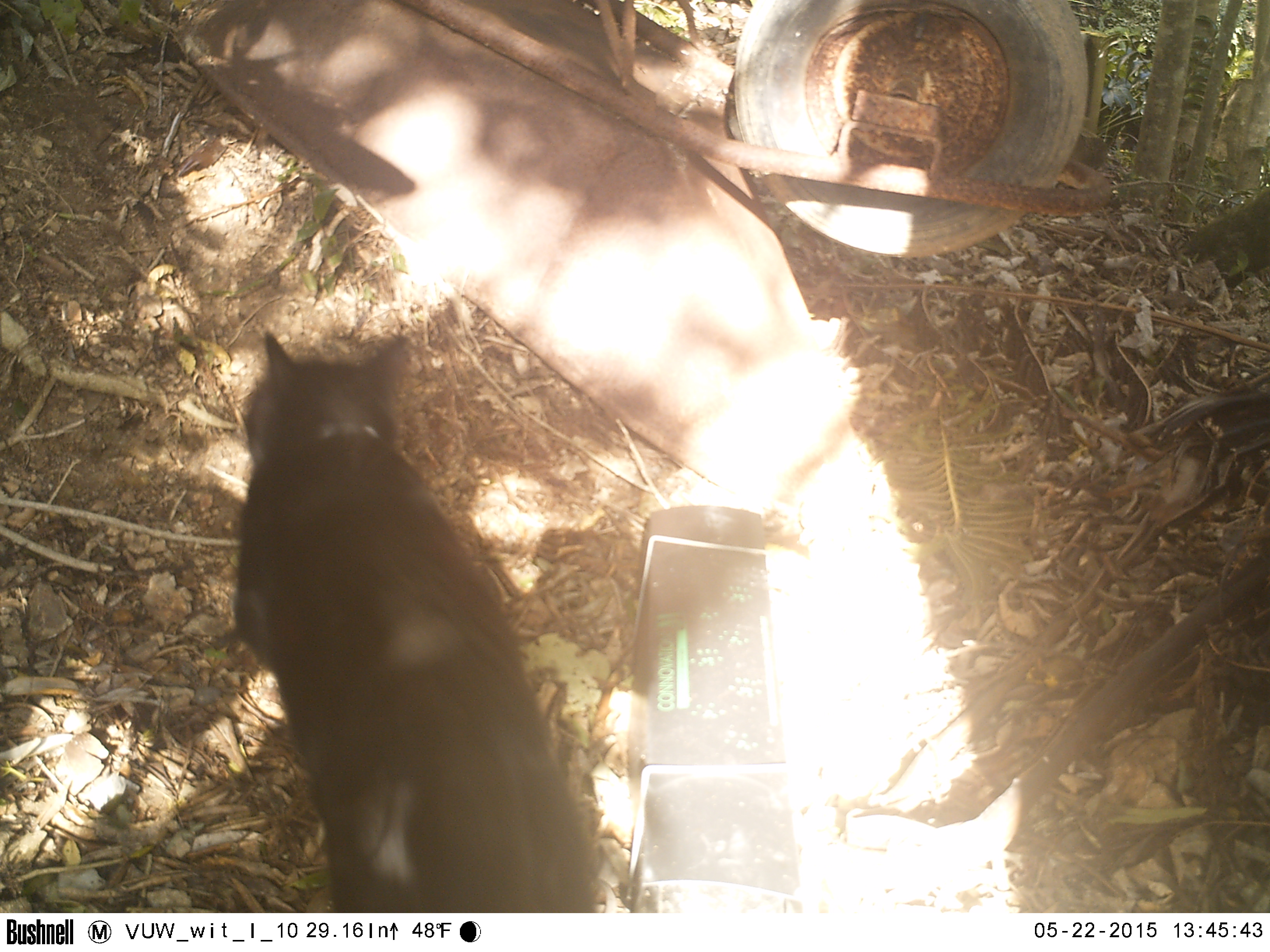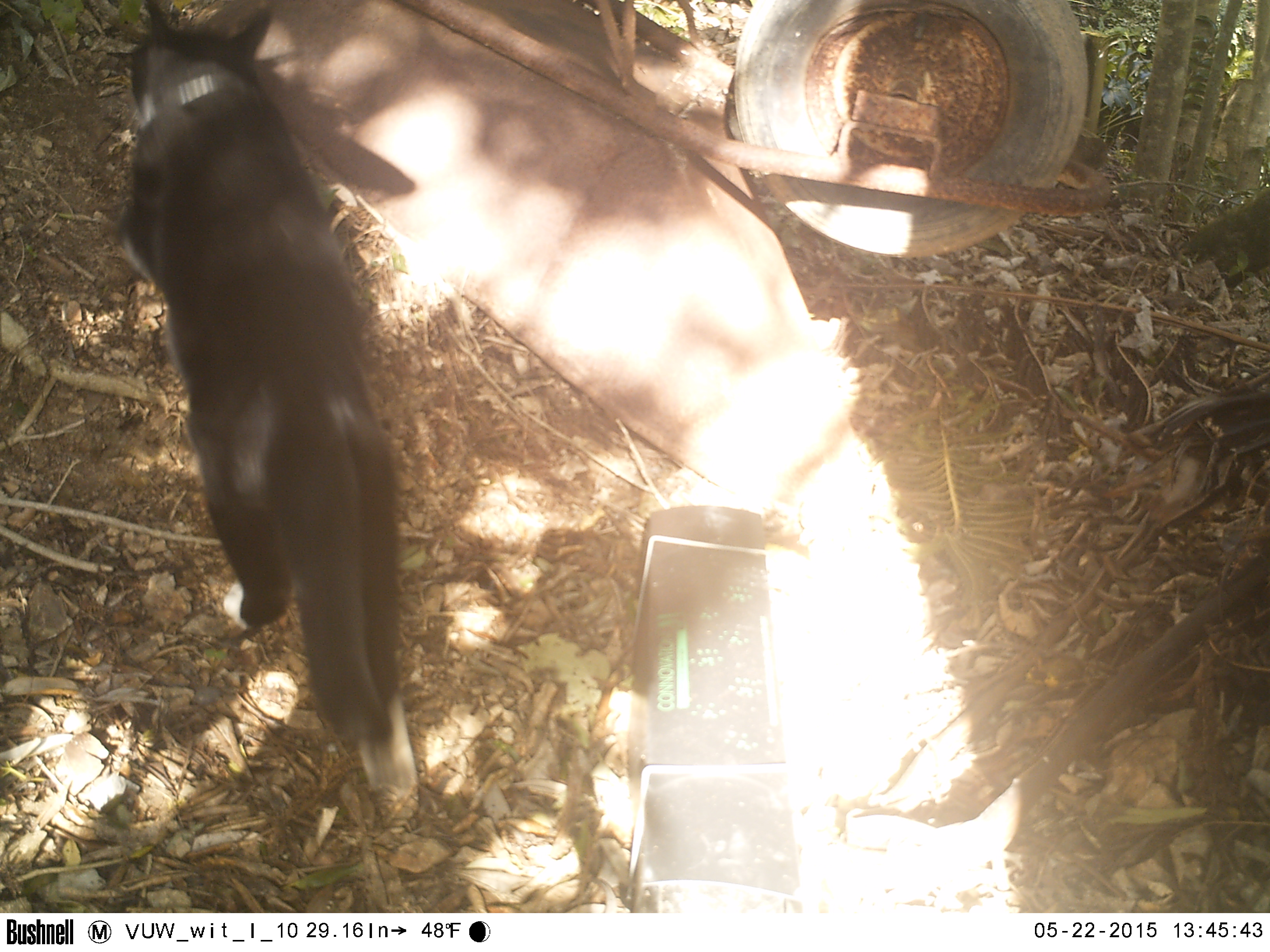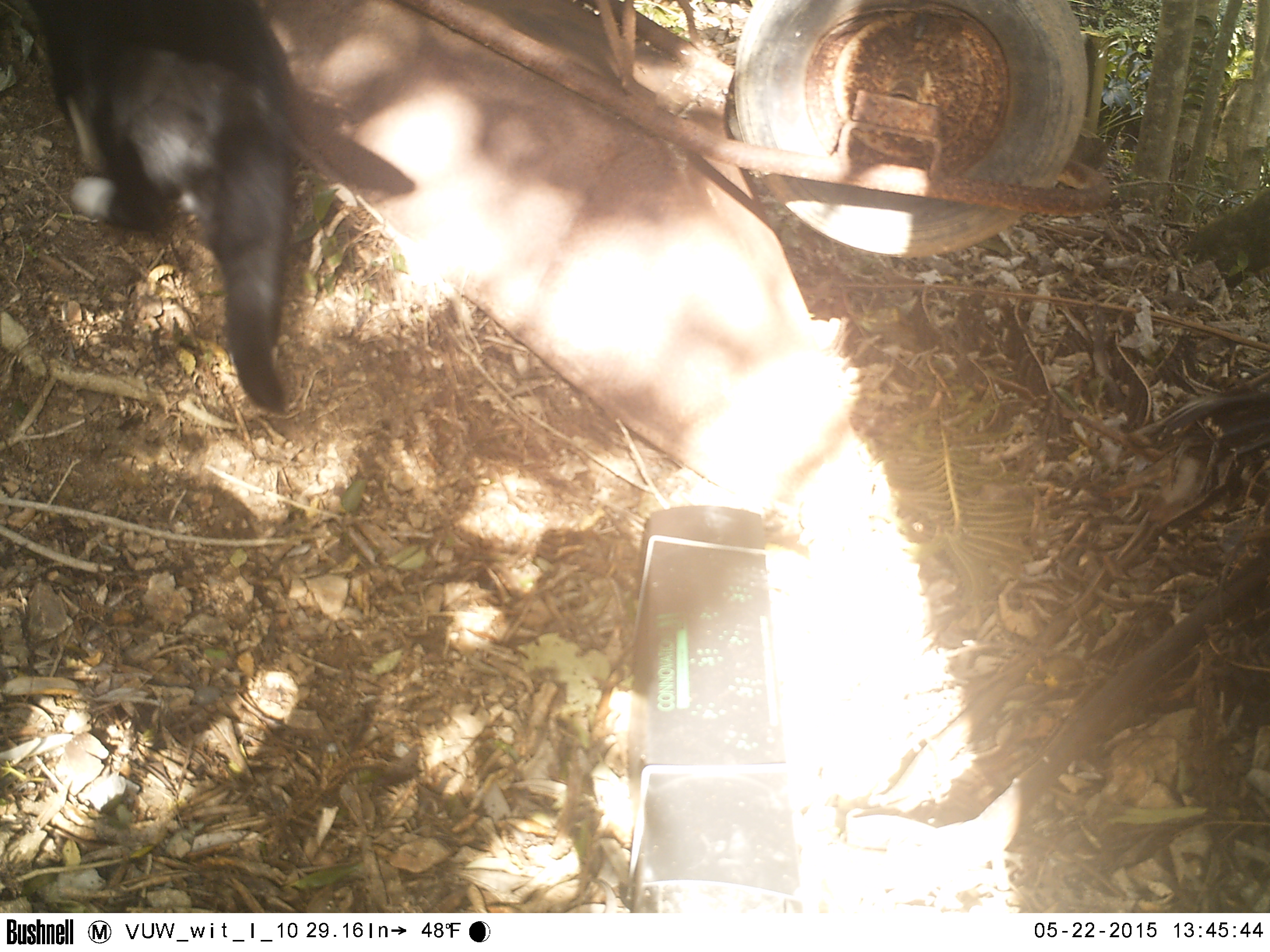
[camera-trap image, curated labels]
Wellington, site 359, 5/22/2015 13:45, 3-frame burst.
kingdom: Animalia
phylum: Chordata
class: Mammalia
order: Carnivora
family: Felidae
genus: Felis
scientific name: Felis catus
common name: cat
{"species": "cat (Felis catus)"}